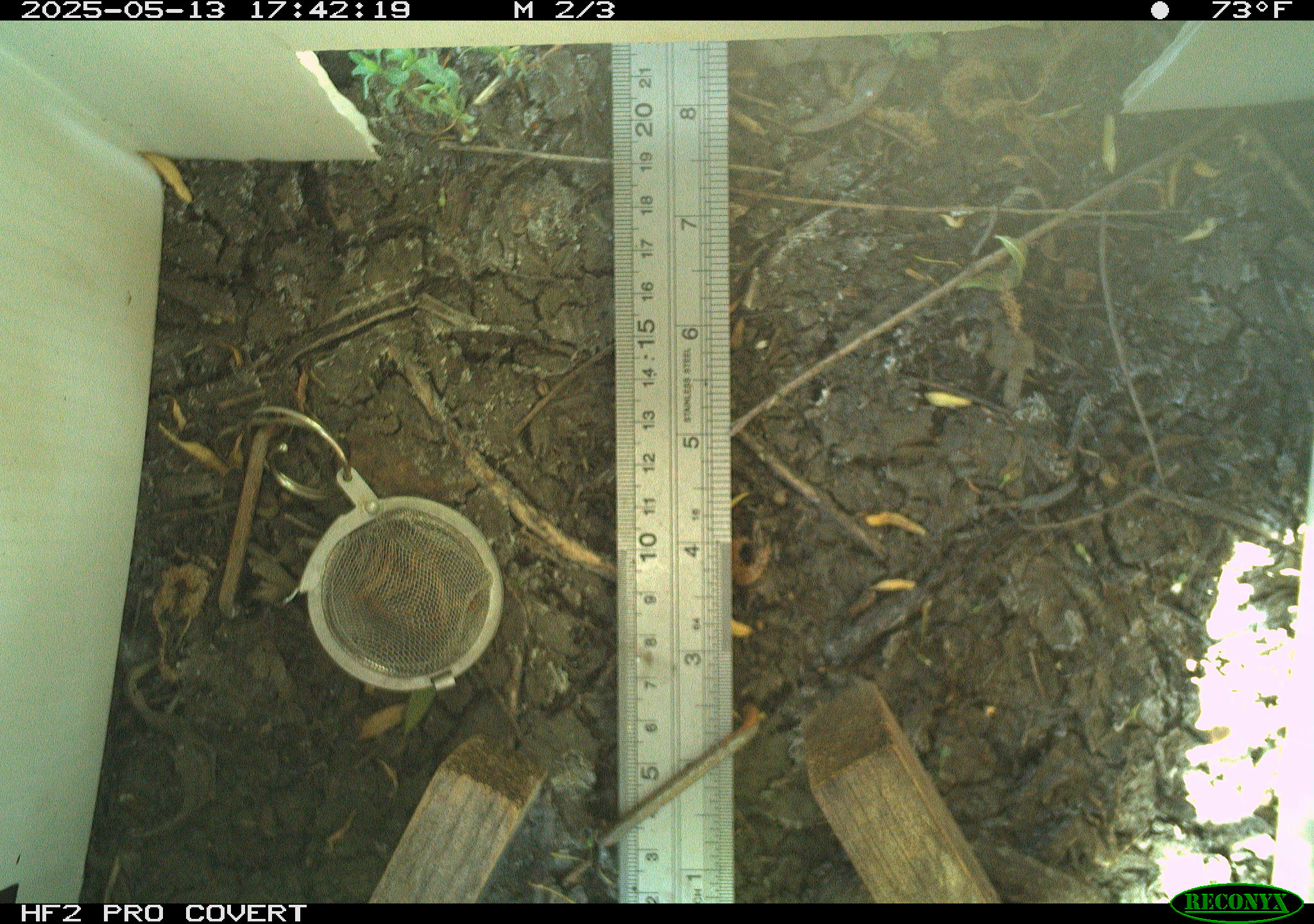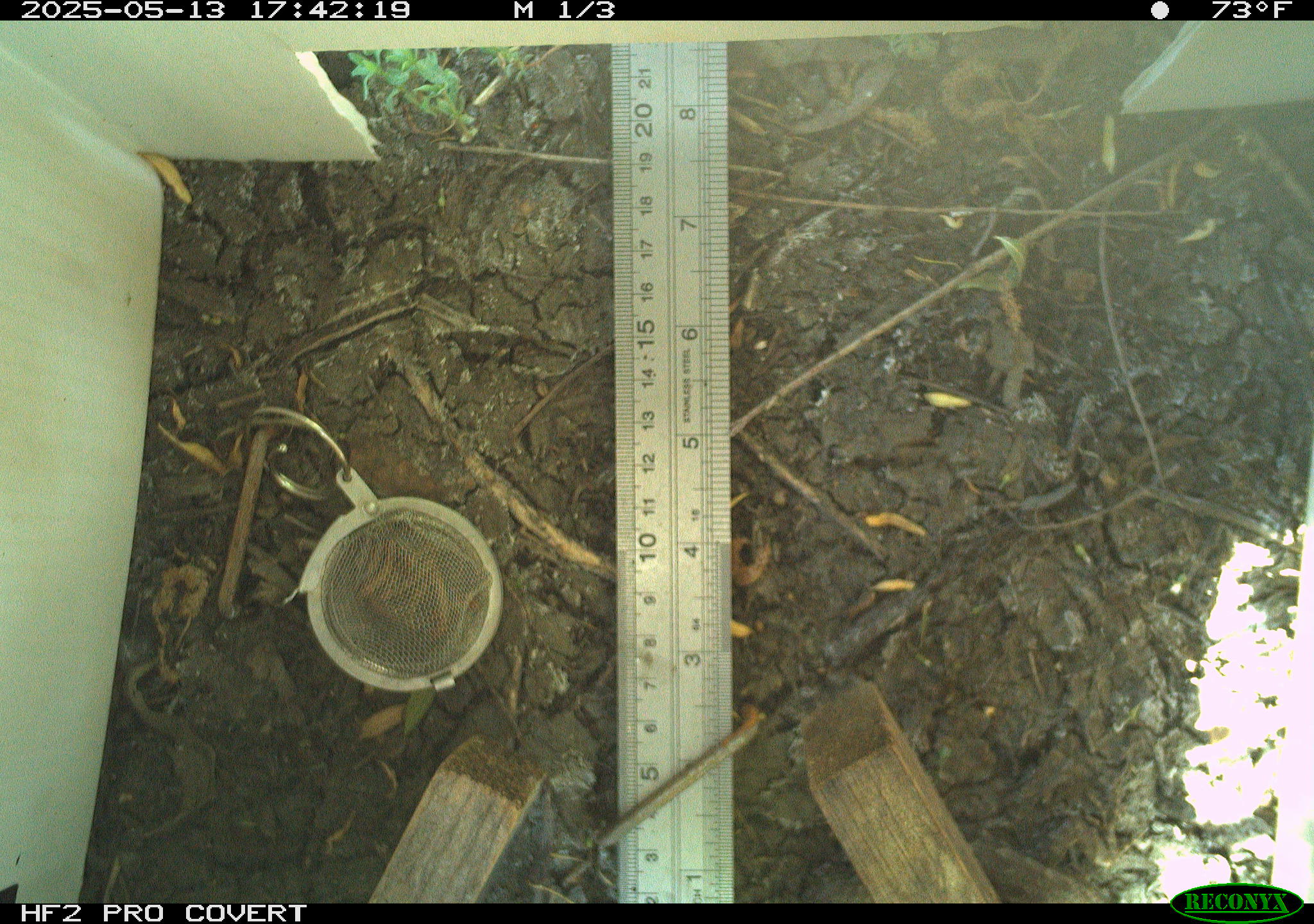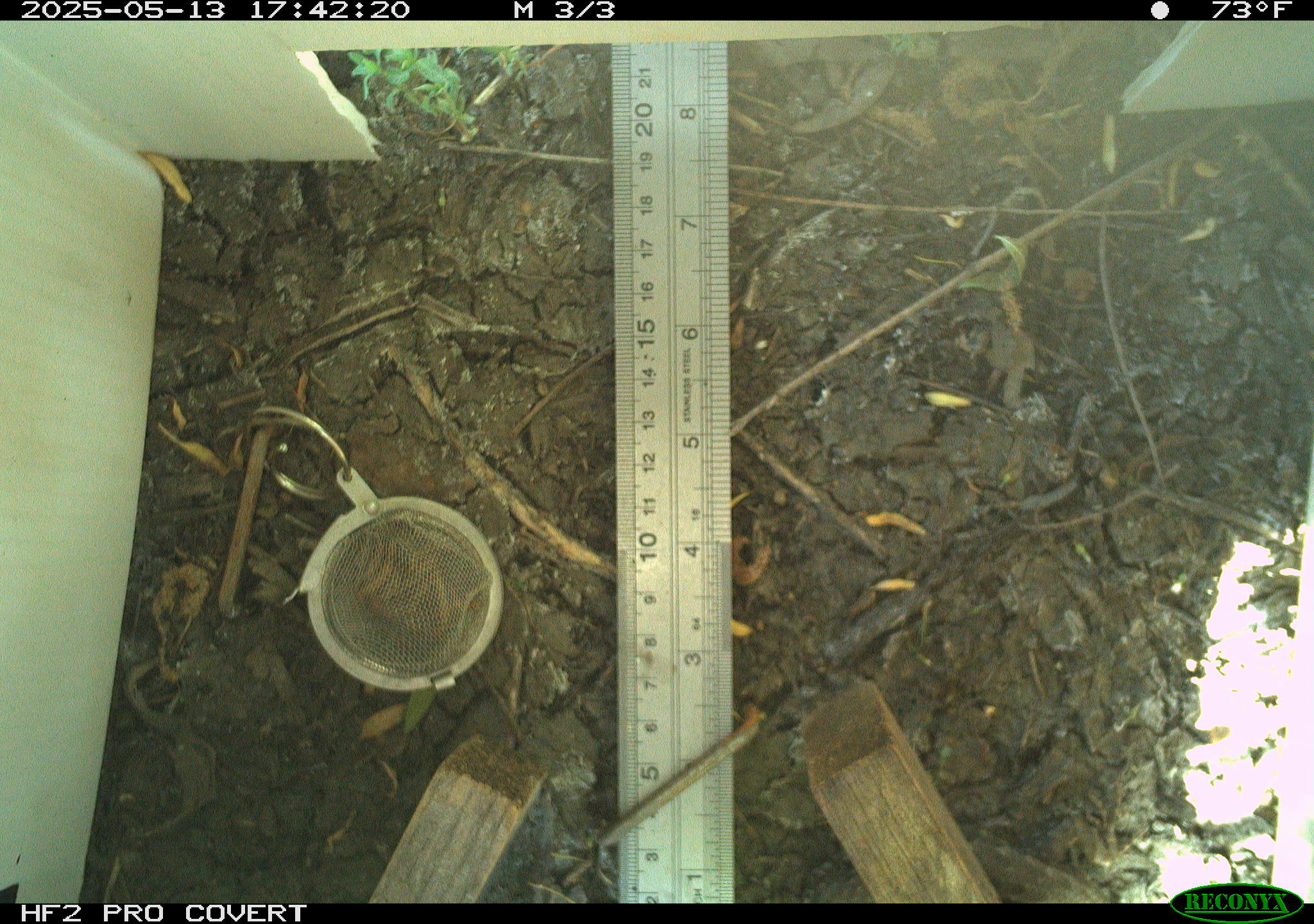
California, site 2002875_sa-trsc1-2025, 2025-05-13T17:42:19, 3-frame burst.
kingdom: Animalia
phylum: Chordata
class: Reptilia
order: Squamata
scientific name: Squamata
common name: lizards and snakes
Lizards and snakes (Squamata).